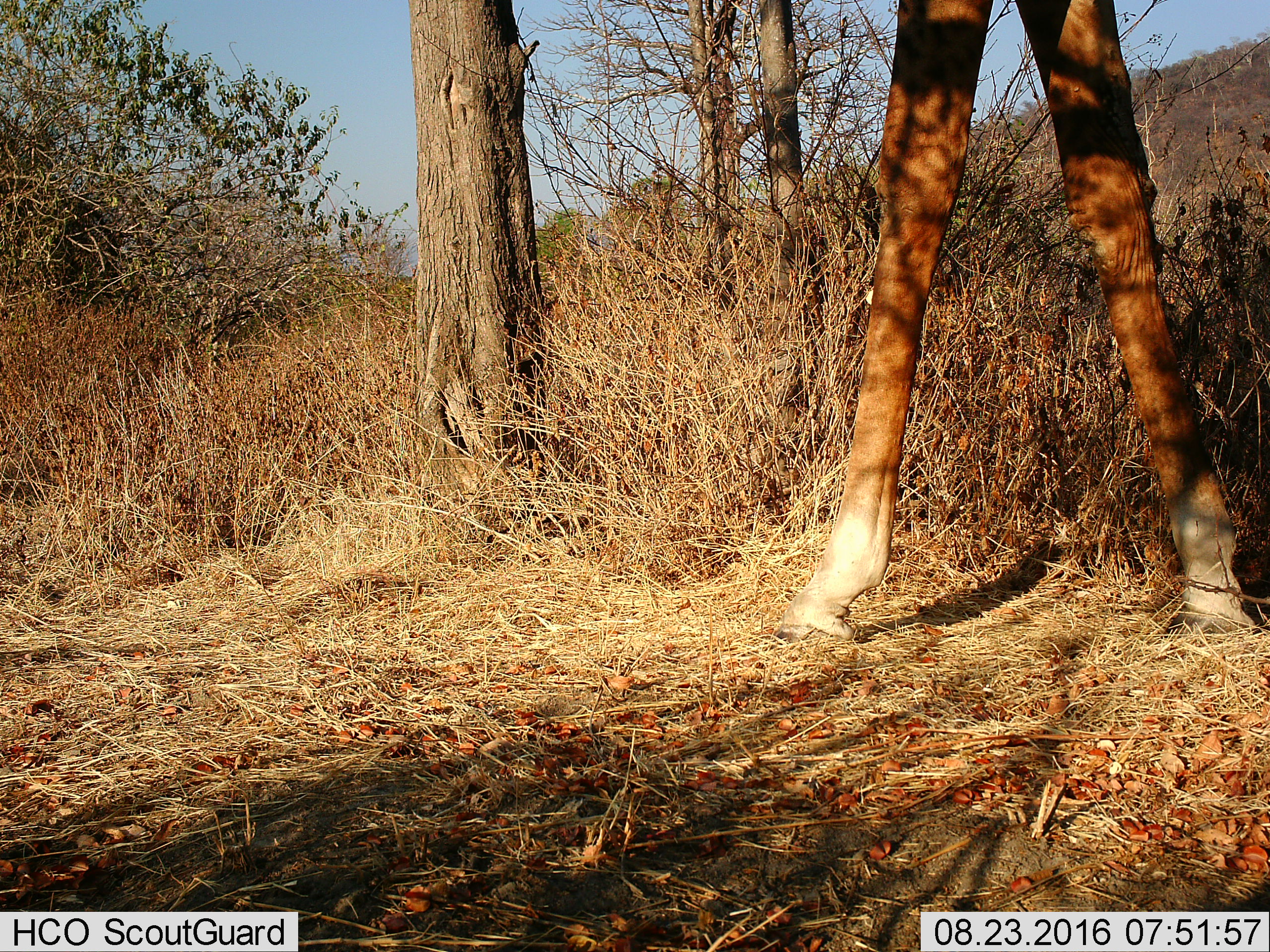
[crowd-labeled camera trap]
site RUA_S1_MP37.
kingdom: Animalia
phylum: Chordata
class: Mammalia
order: Artiodactyla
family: Giraffidae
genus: Giraffa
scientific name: Giraffa camelopardalis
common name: giraffe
Giraffe (Giraffa camelopardalis), count 1. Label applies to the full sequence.